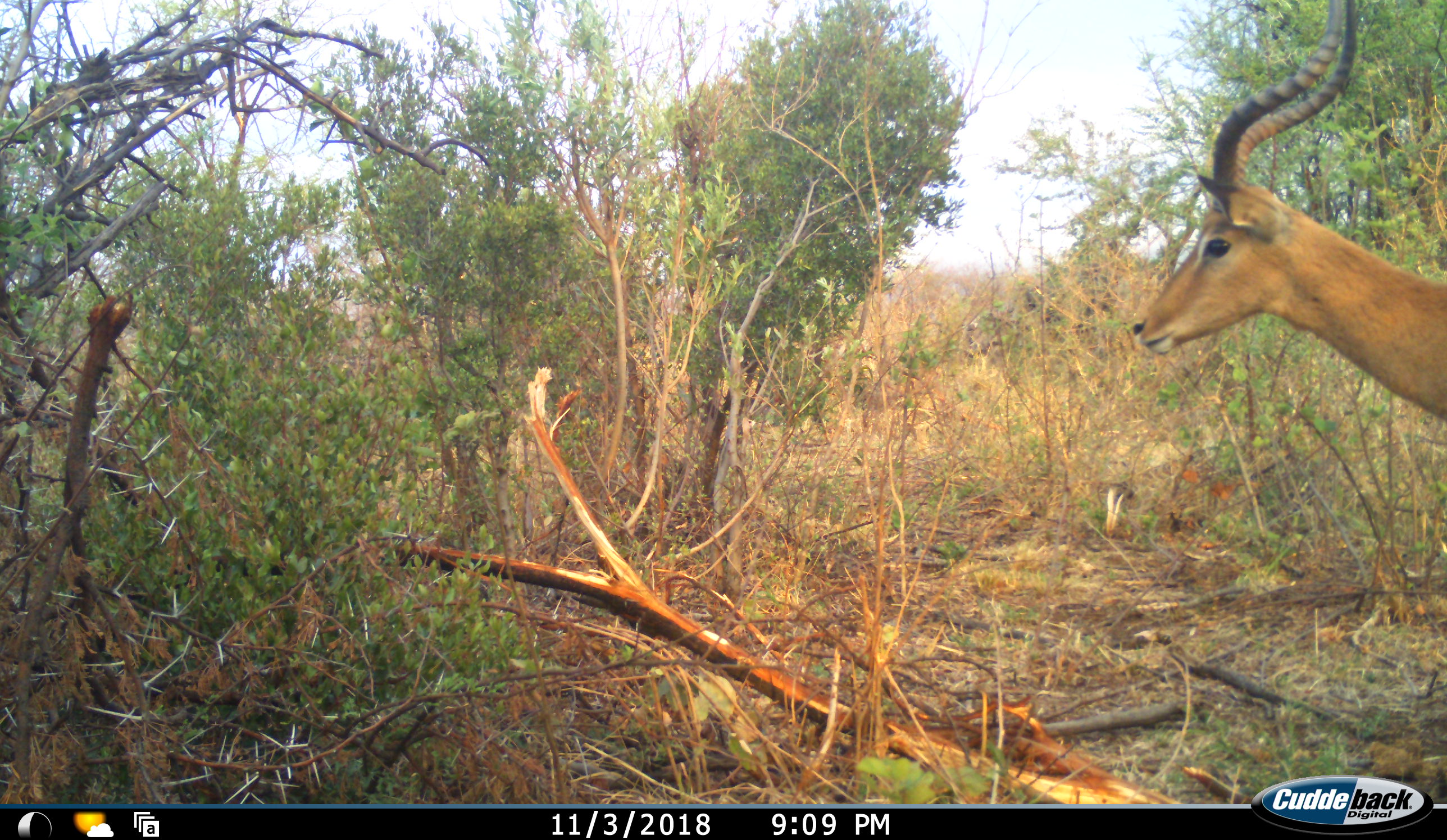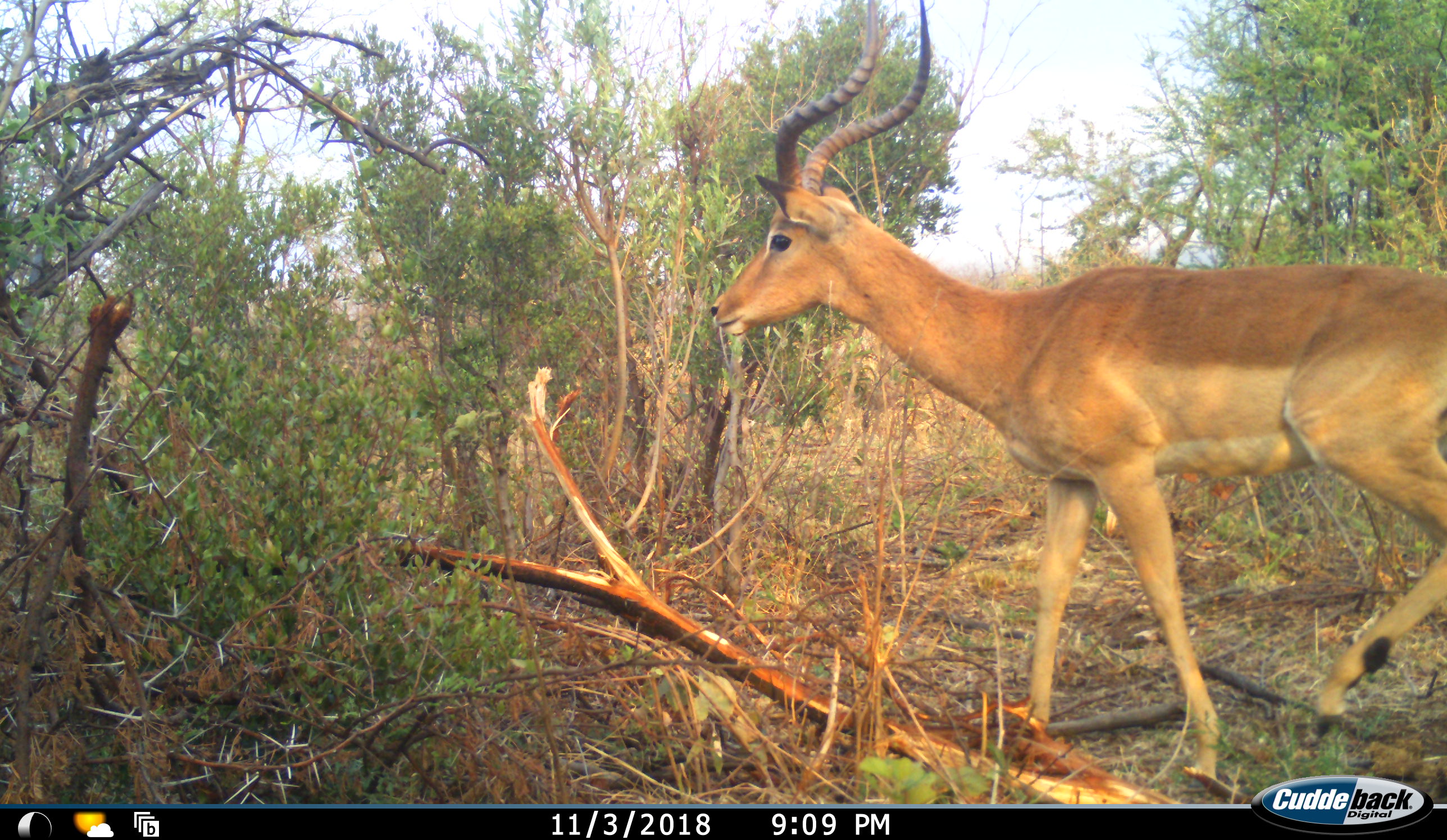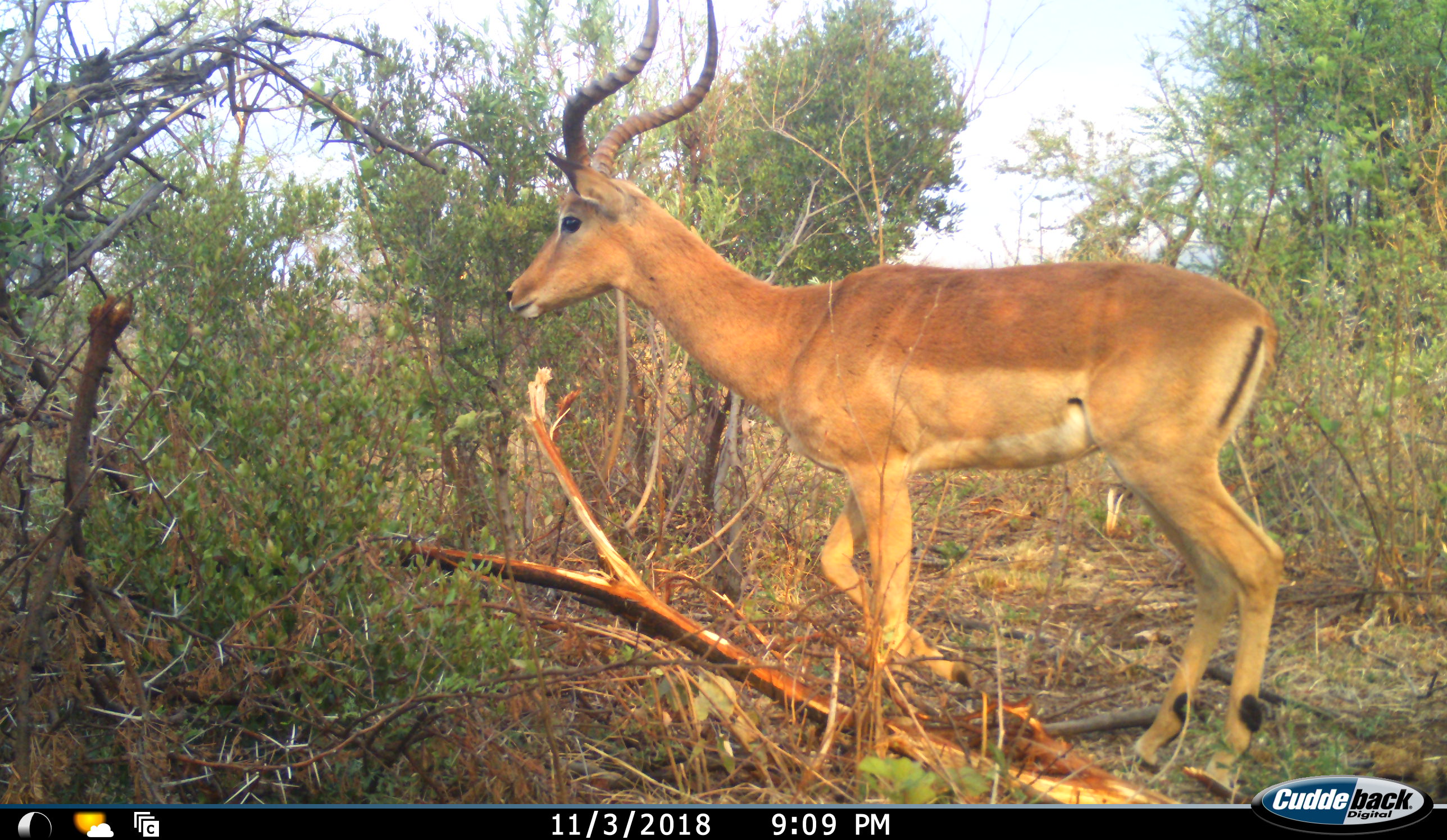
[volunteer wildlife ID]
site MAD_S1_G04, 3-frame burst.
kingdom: Animalia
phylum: Chordata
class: Mammalia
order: Artiodactyla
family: Bovidae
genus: Aepyceros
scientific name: Aepyceros melampus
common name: impala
Impala (Aepyceros melampus), count 1. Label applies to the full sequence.